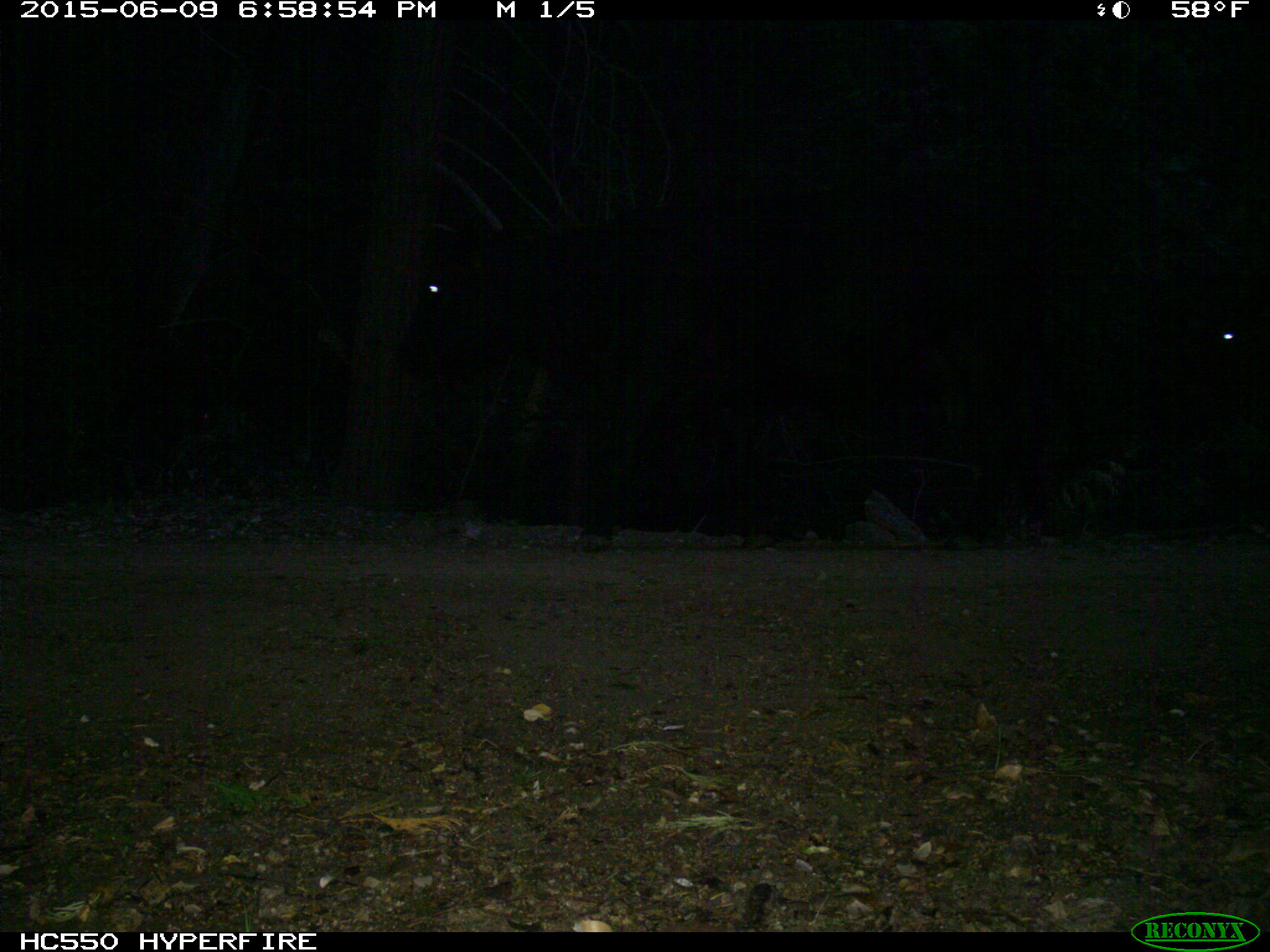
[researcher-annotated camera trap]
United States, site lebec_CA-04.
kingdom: Animalia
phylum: Chordata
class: Mammalia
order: Artiodactyla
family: Bovidae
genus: Bos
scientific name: Bos taurus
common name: domestic cow